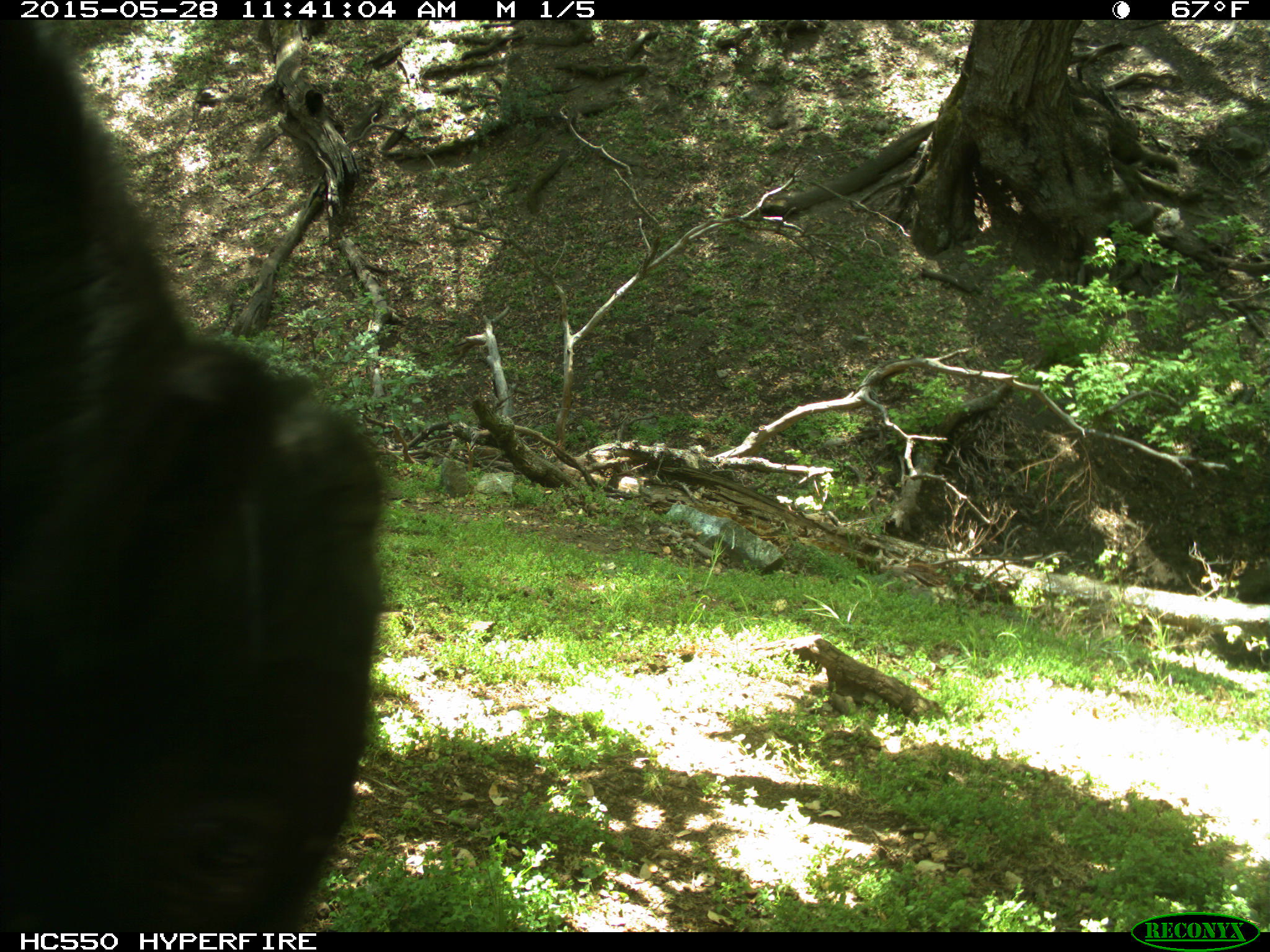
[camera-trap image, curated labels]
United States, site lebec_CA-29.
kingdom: Animalia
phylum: Chordata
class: Mammalia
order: Artiodactyla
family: Bovidae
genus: Bos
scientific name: Bos taurus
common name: domestic cow